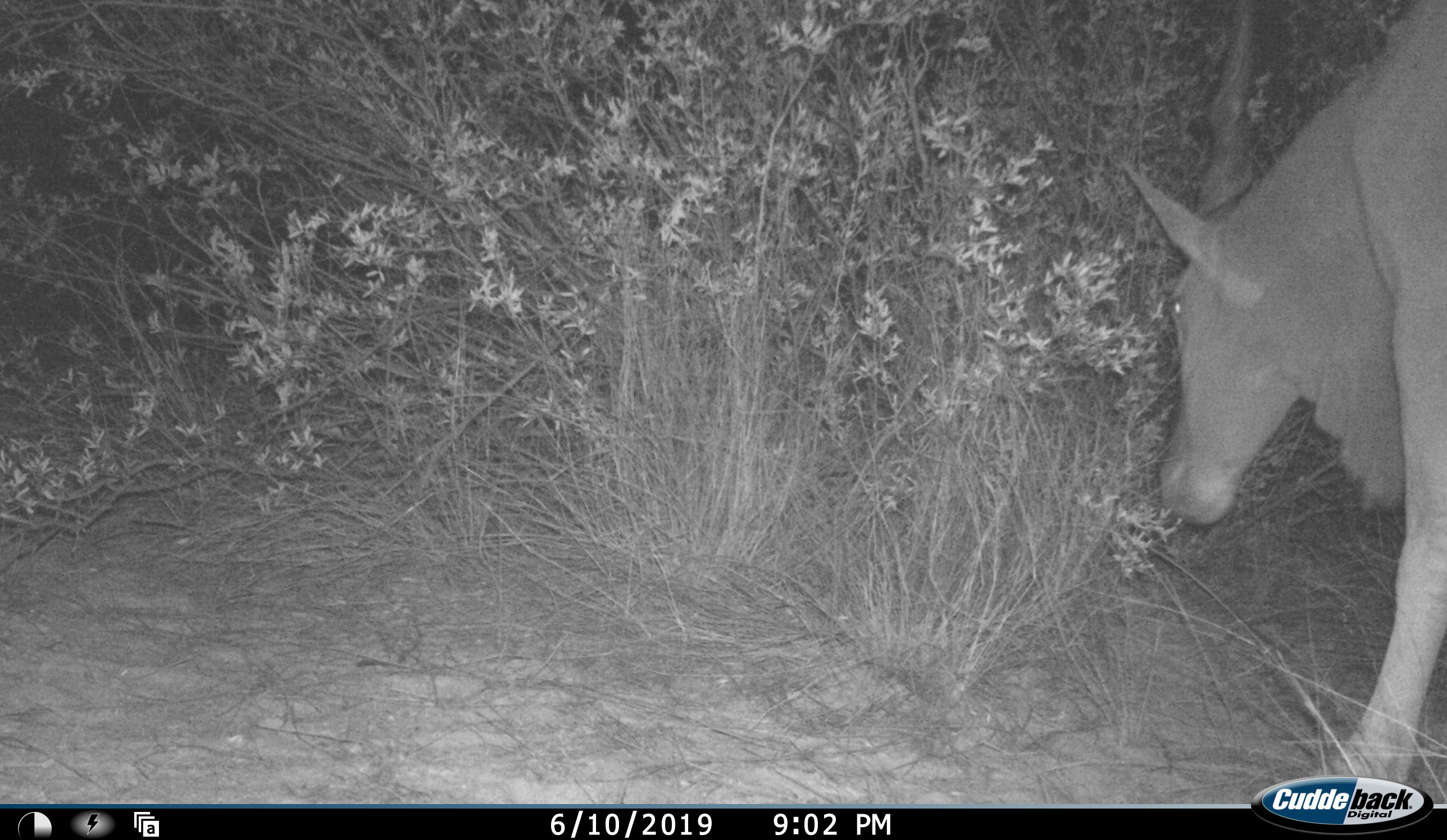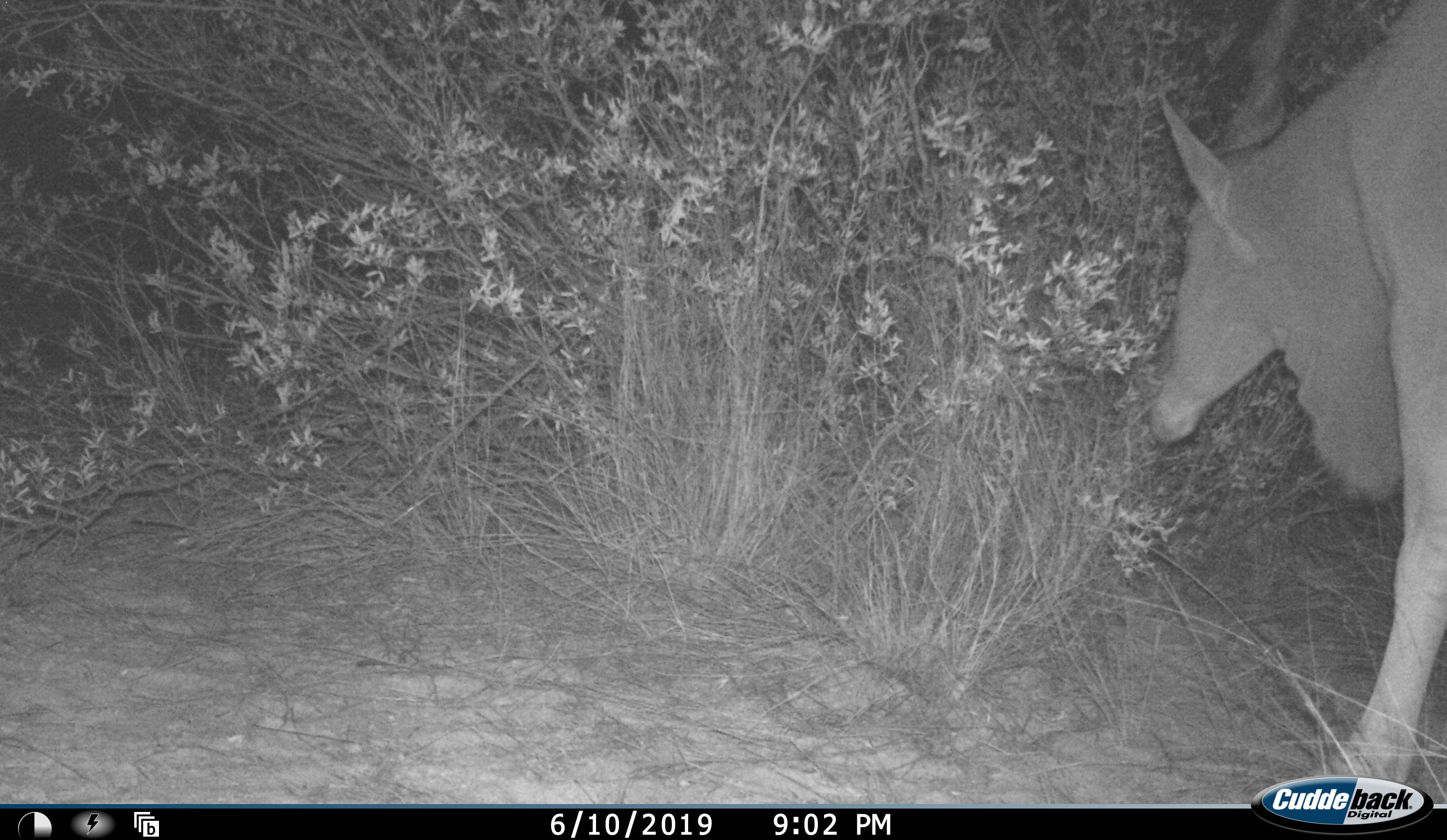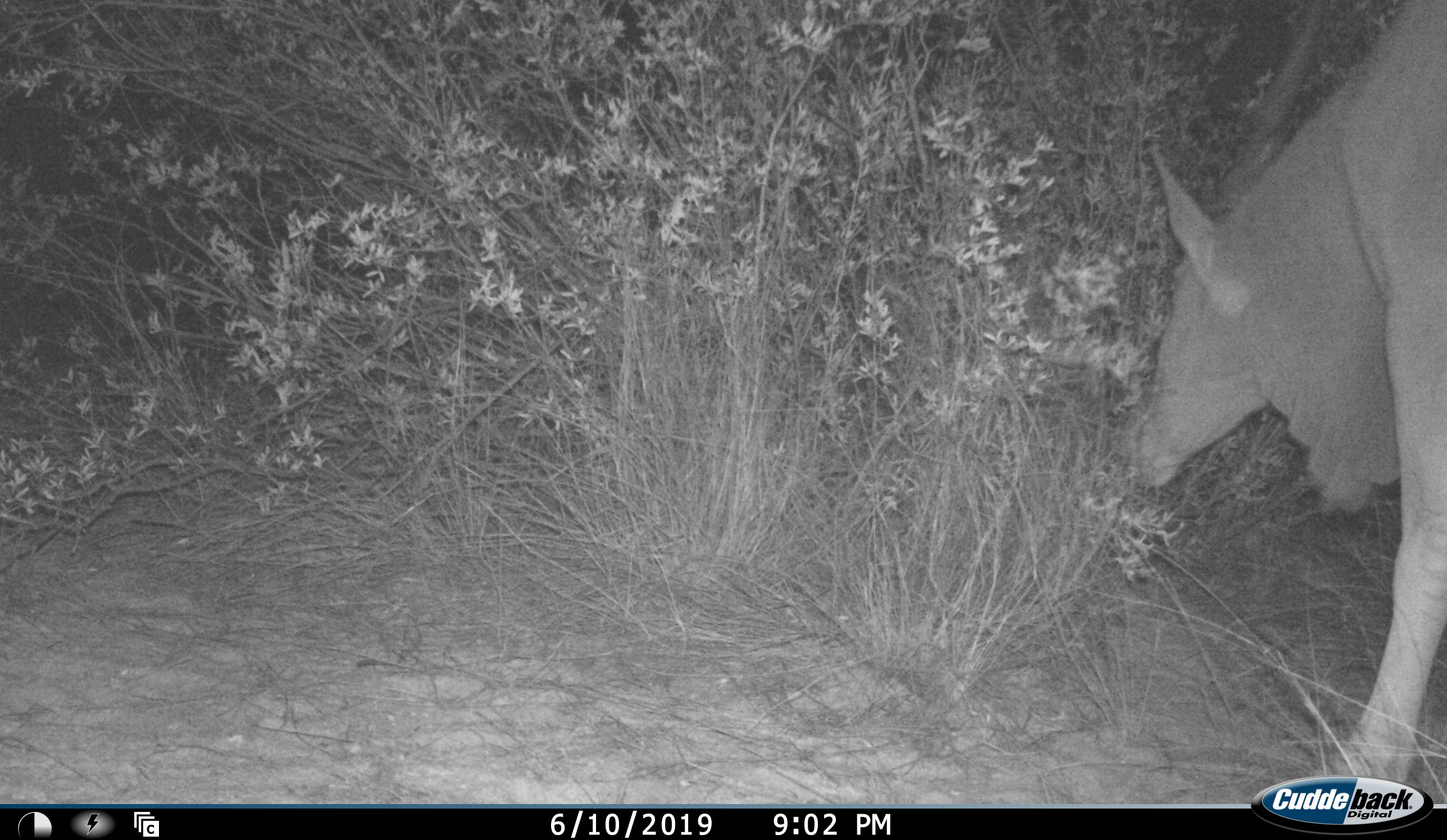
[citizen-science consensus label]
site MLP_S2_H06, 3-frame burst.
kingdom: Animalia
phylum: Chordata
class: Mammalia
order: Artiodactyla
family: Bovidae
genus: Tragelaphus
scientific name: Tragelaphus oryx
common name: eland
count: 1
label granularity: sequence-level